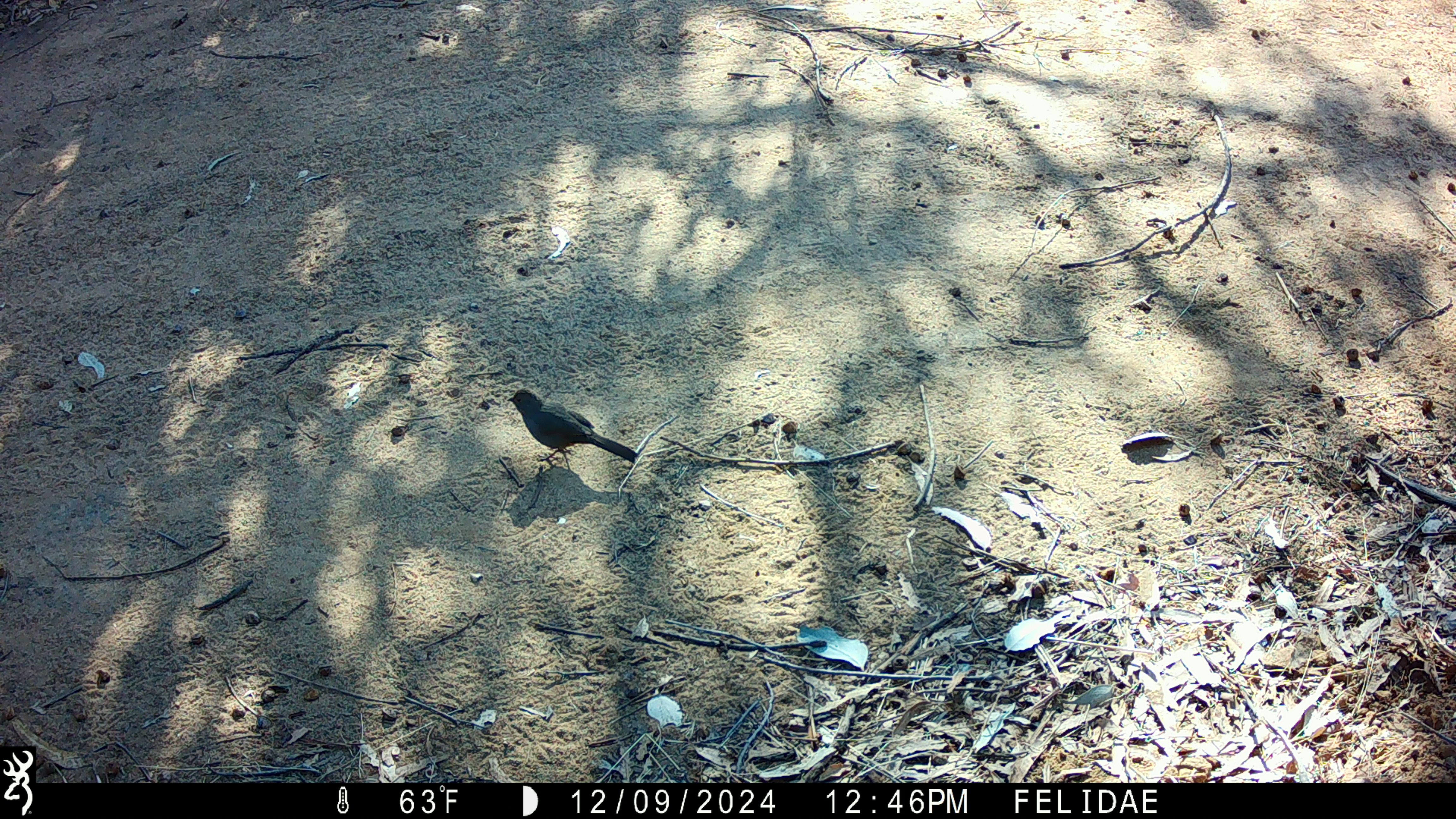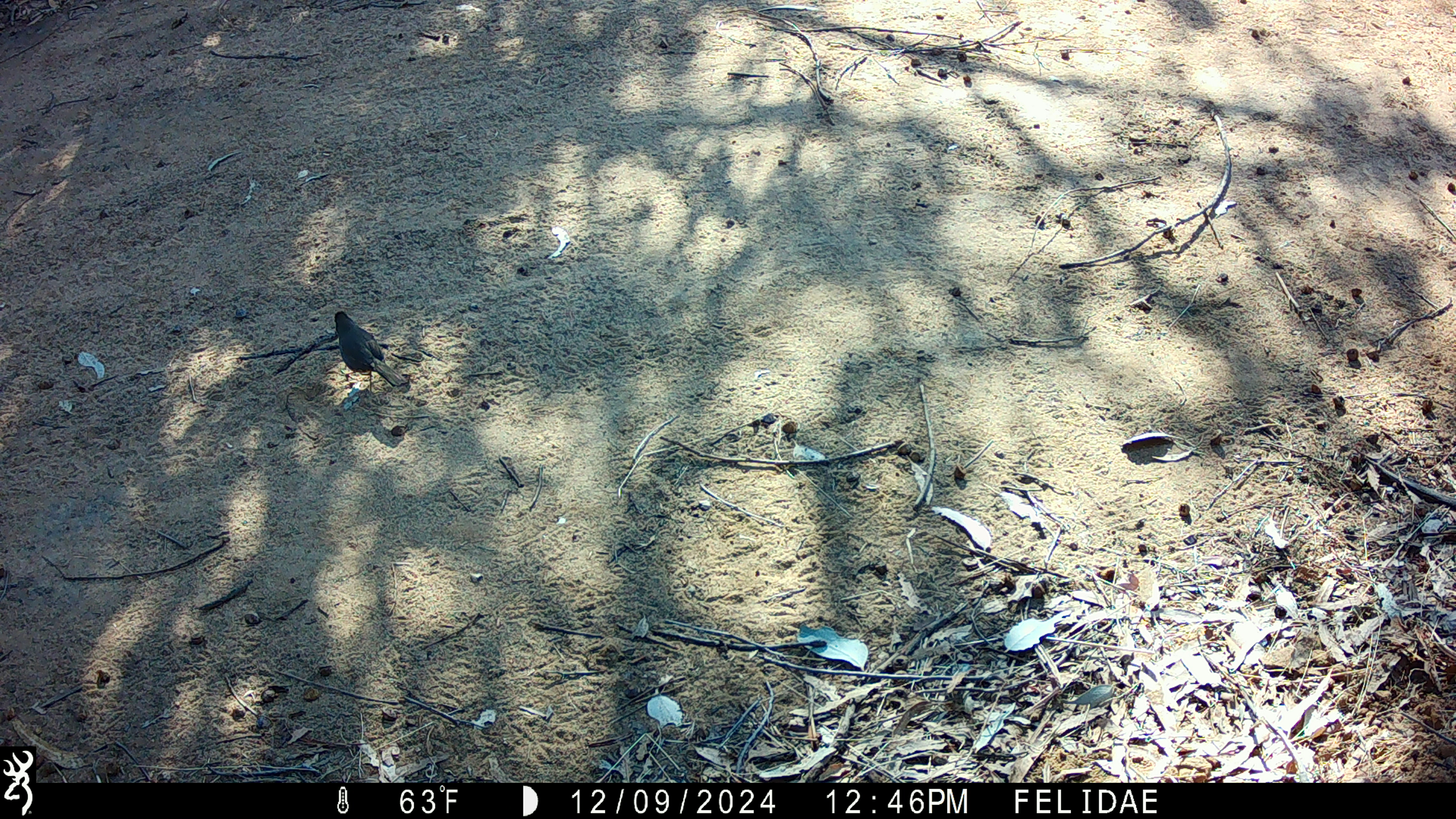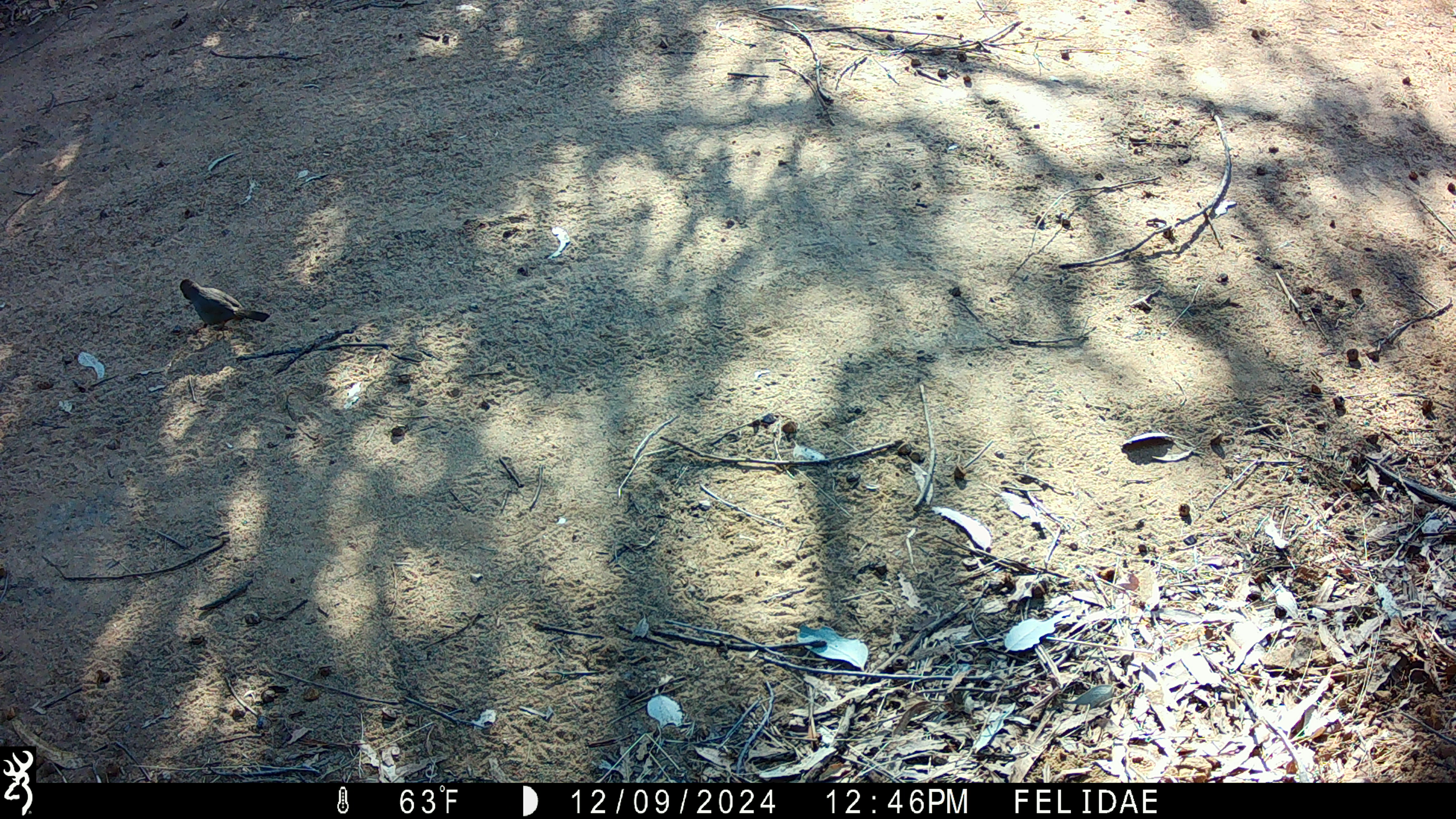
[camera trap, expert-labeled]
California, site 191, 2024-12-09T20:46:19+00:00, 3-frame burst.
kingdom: Animalia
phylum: Chordata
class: Aves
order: Passeriformes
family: Passerellidae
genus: Melozone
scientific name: Melozone crissalis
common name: california towhee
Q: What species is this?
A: California towhee (Melozone crissalis).